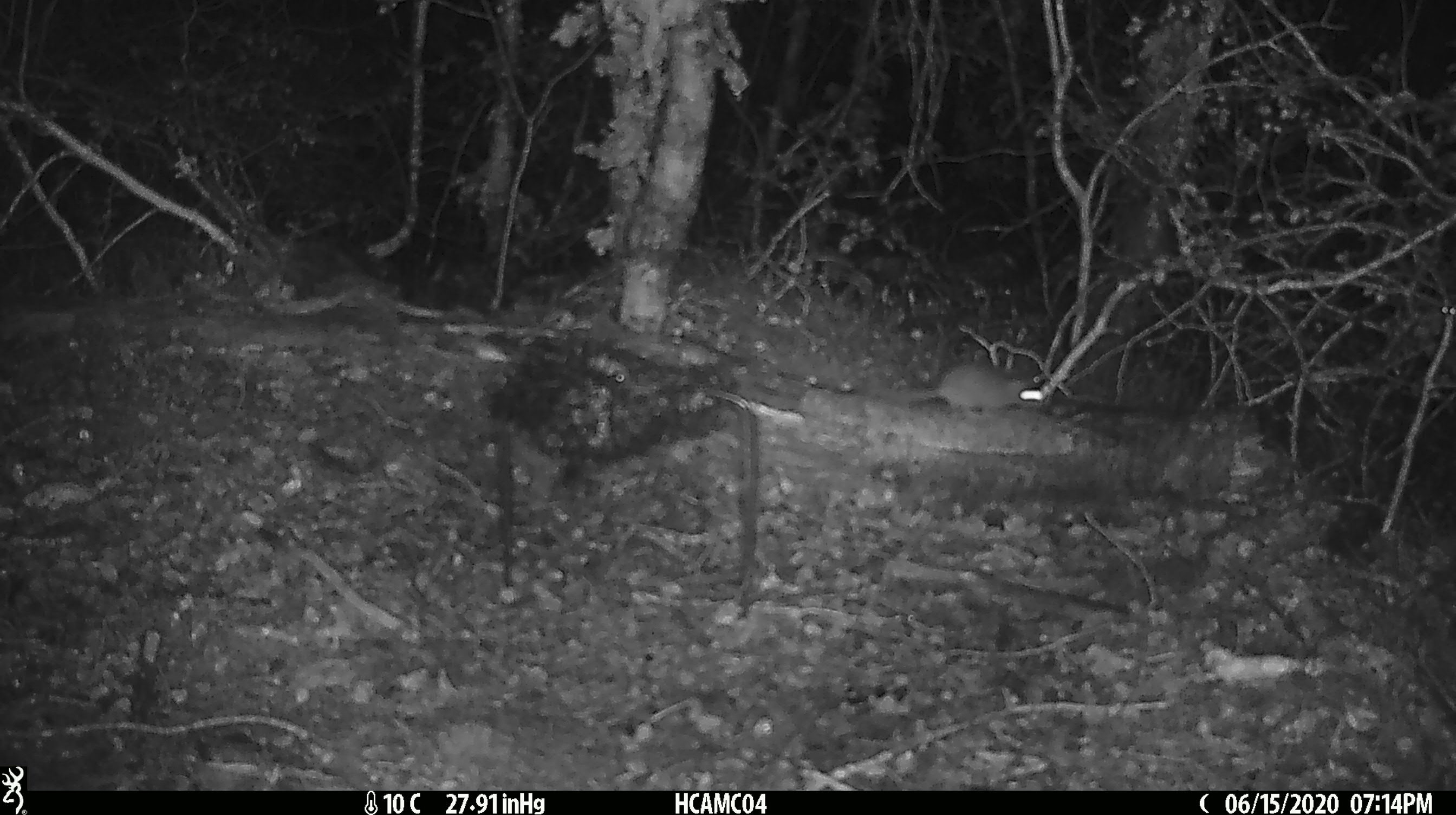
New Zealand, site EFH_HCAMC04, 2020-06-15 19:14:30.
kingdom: Animalia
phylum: Chordata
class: Mammalia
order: Rodentia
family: Muridae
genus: Mus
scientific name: Mus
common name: mouse